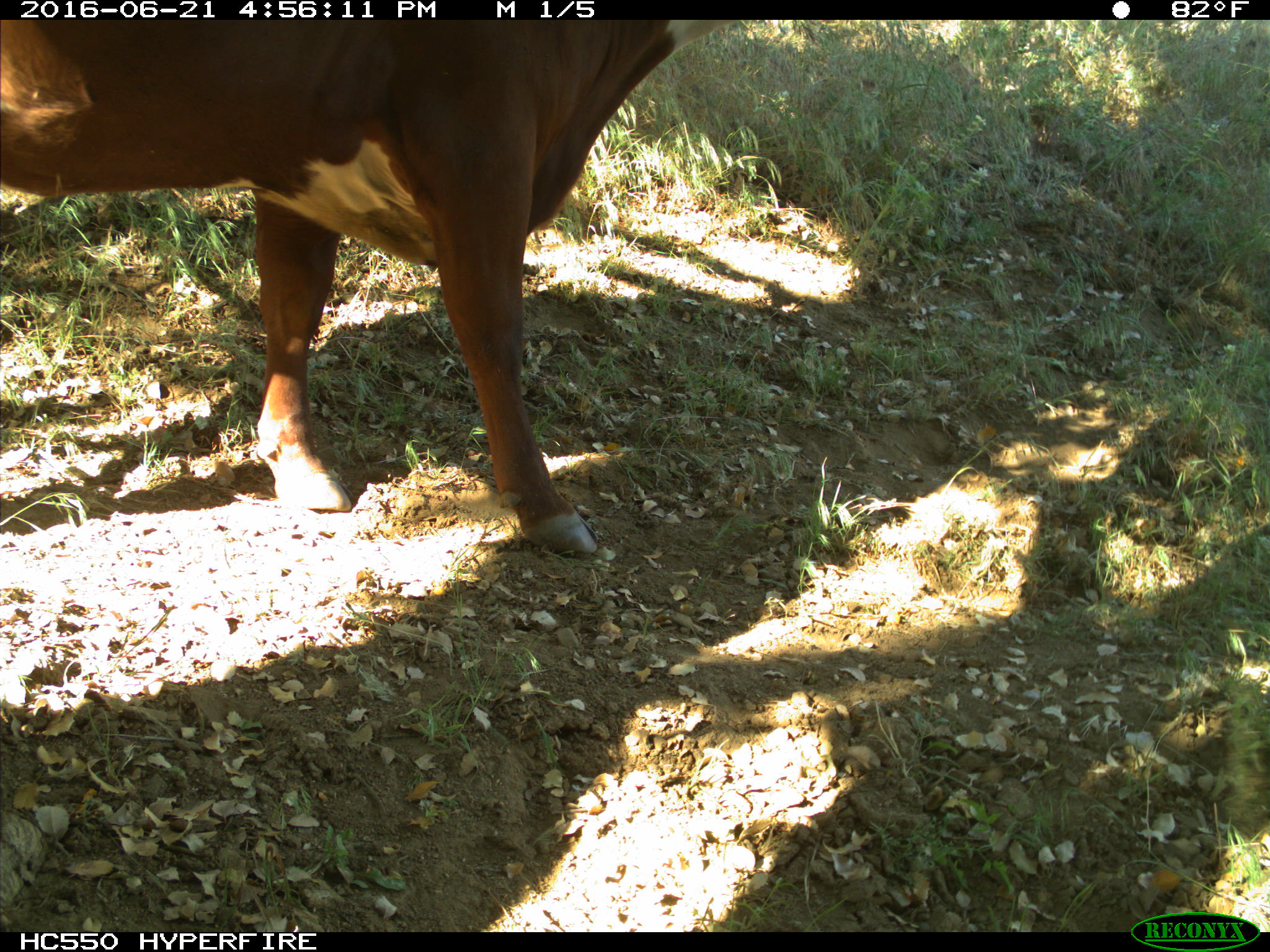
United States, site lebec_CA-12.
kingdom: Animalia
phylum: Chordata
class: Mammalia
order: Artiodactyla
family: Bovidae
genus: Bos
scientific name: Bos taurus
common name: domestic cow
Bos taurus (domestic cow).